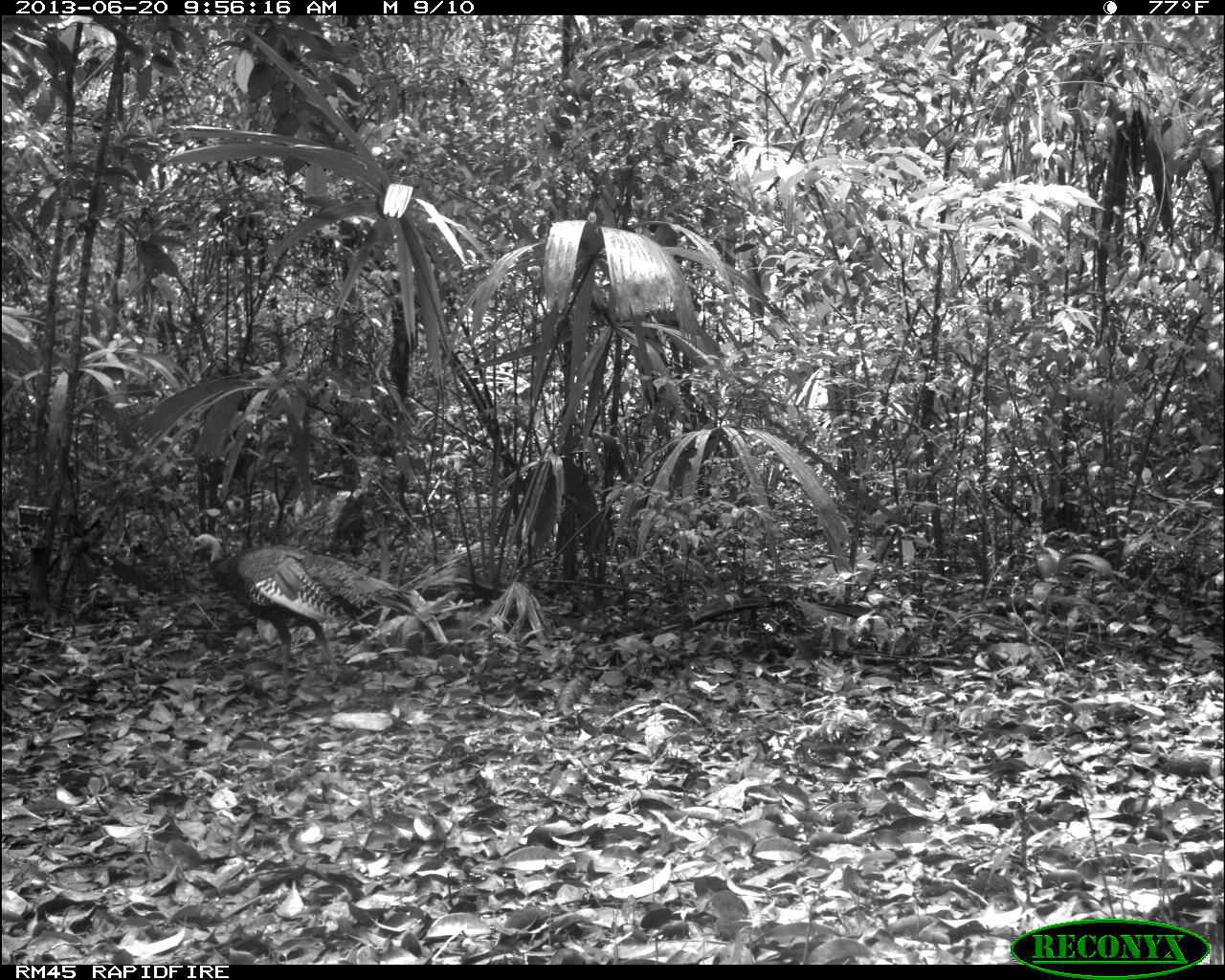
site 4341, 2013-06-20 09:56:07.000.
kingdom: Animalia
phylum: Chordata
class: Aves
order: Galliformes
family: Phasianidae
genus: Meleagris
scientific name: Meleagris ocellata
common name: ocellated turkey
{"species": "Meleagris ocellata (ocellated turkey)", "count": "2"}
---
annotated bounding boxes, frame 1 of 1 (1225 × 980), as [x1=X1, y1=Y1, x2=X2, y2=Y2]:
meleagris ocellata: [x1=188, y1=533, x2=418, y2=705]